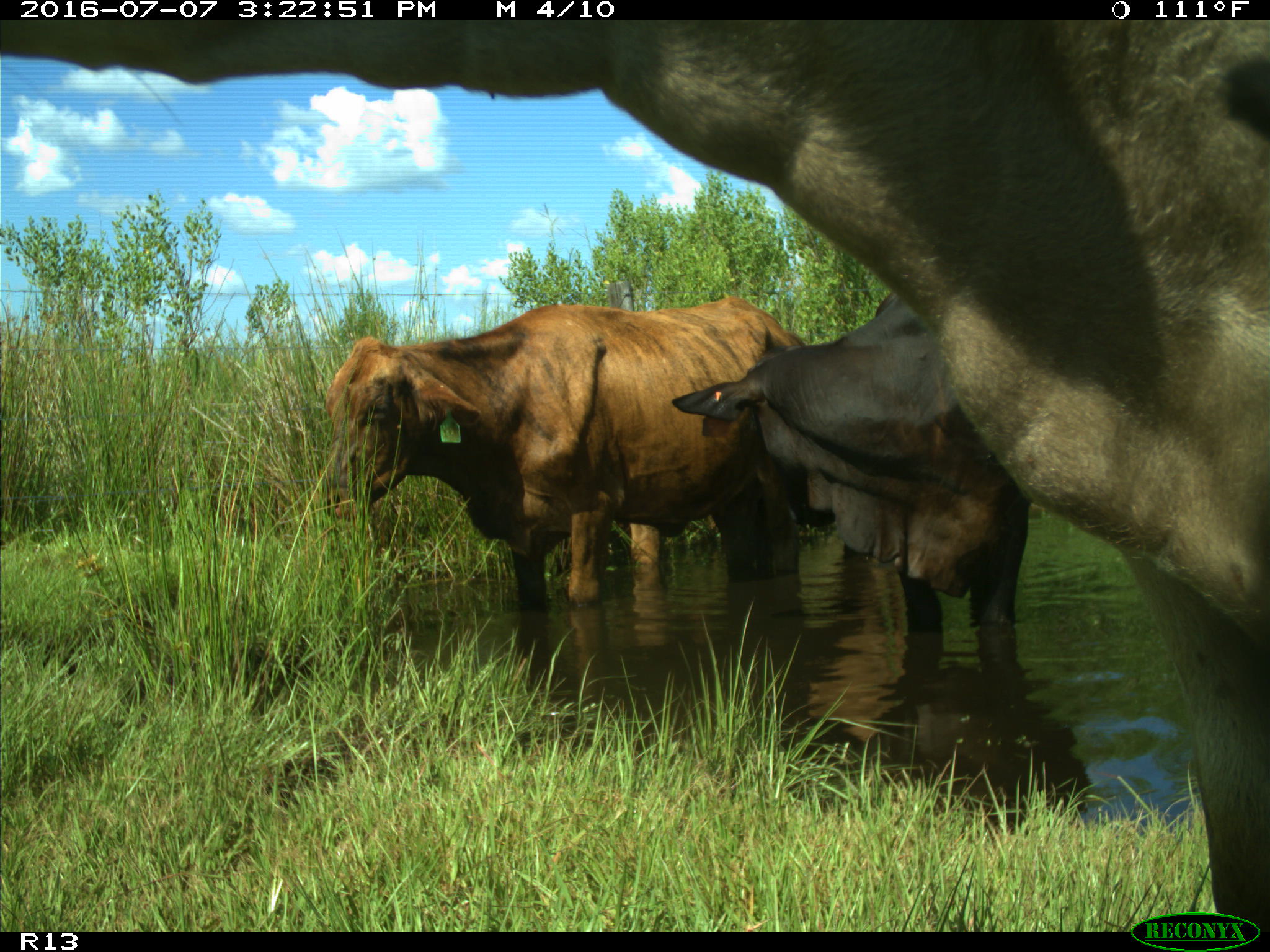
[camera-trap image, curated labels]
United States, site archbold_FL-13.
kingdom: Animalia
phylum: Chordata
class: Mammalia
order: Artiodactyla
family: Bovidae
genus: Bos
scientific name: Bos taurus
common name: domestic cow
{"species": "Bos taurus (domestic cow)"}